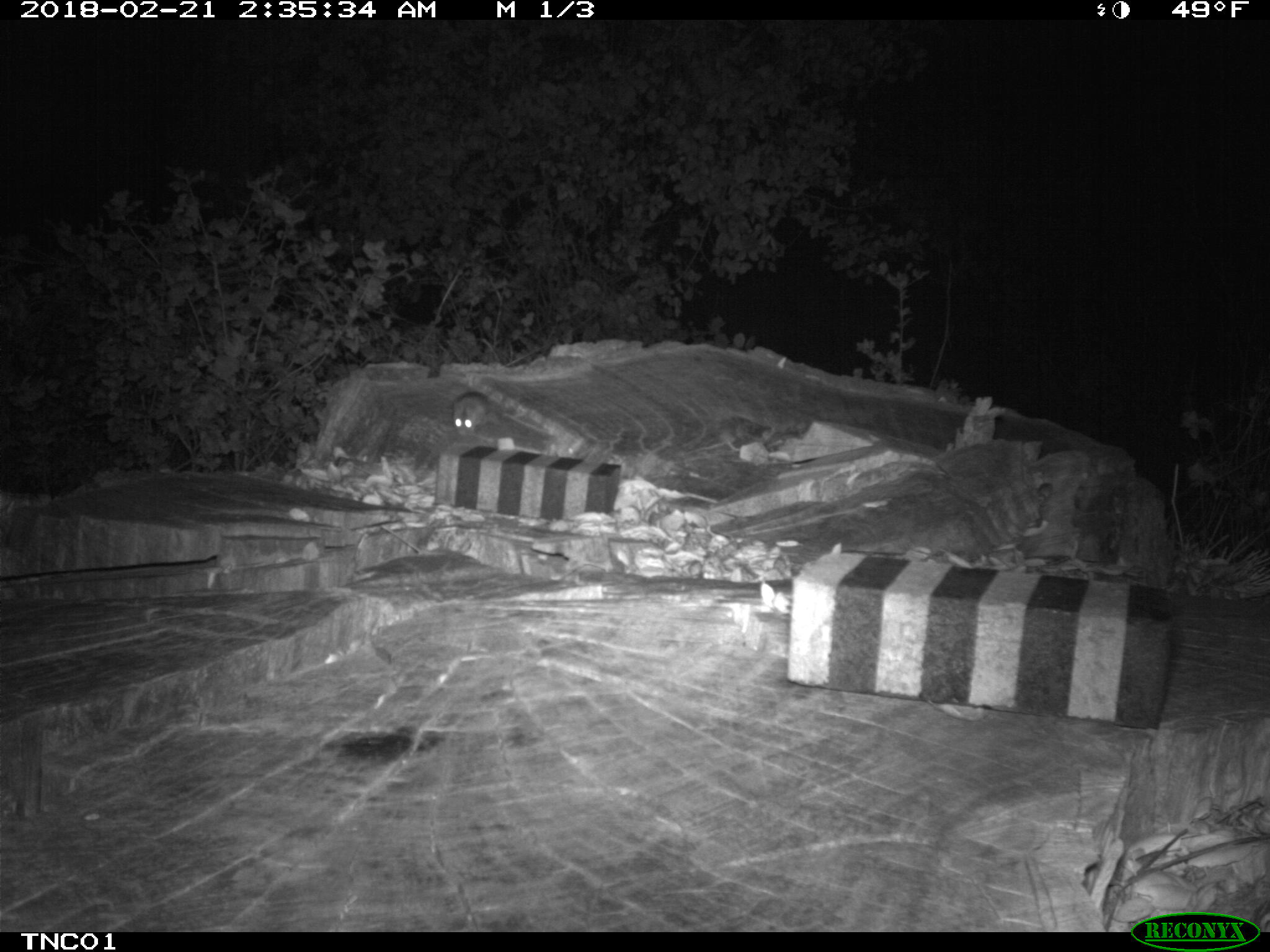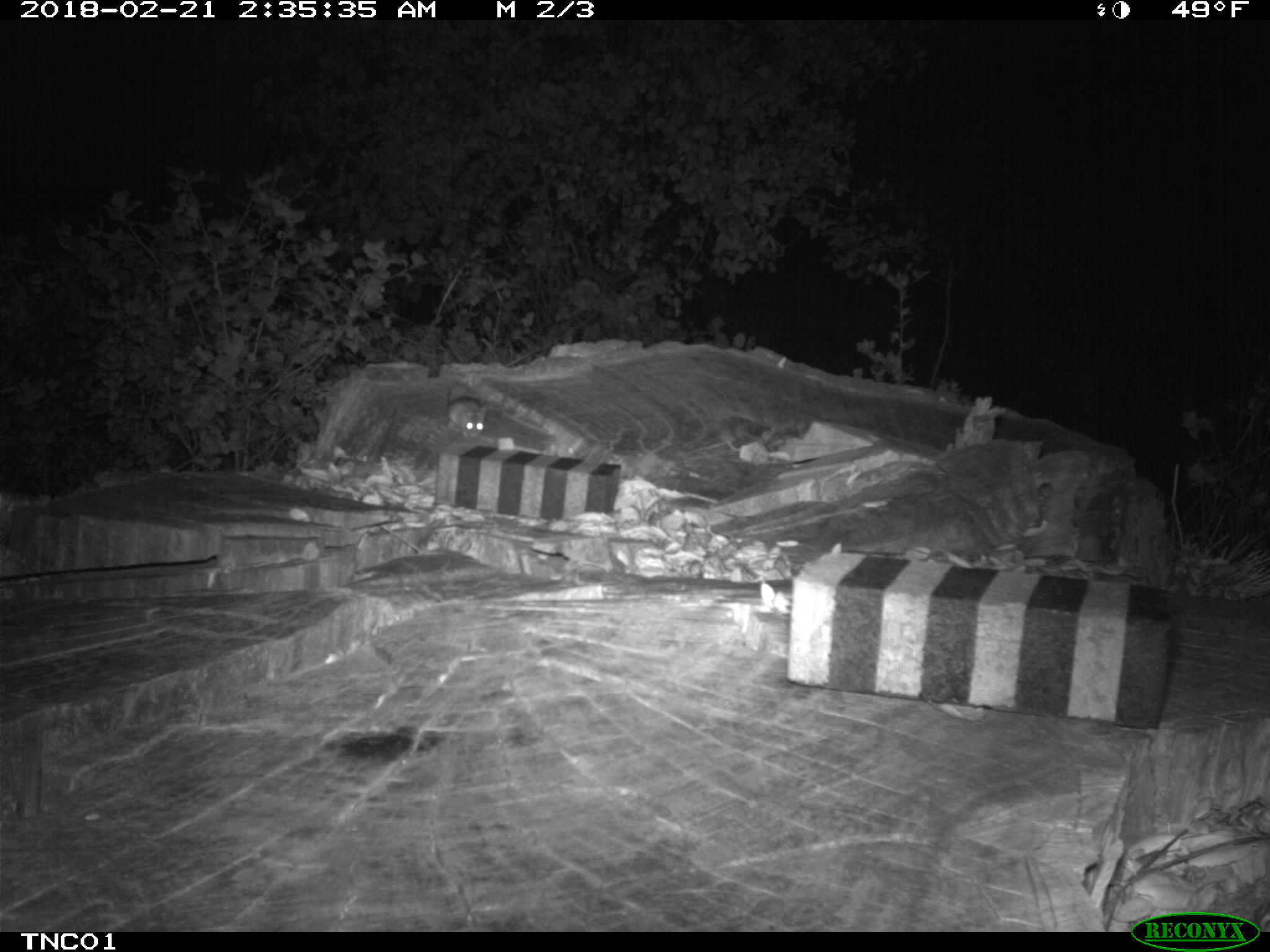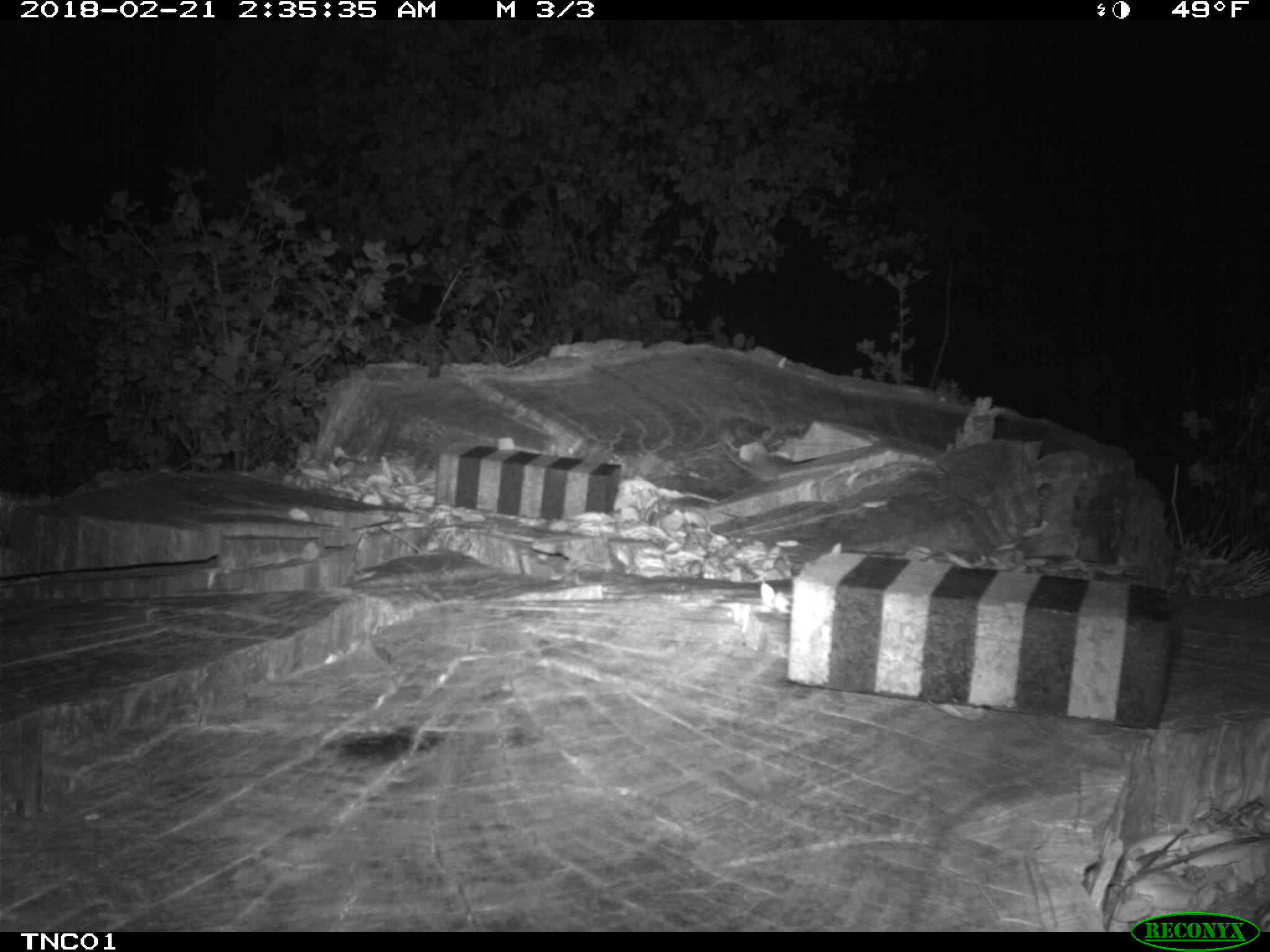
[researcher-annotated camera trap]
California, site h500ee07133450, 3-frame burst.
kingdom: Animalia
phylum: Chordata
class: Mammalia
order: Rodentia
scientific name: Rodentia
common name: rodent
Rodent (Rodentia).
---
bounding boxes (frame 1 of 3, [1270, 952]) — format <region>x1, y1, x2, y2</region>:
rodent: <region>448, 381, 497, 436</region>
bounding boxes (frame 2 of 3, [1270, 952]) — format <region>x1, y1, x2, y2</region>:
rodent: <region>445, 394, 487, 438</region>